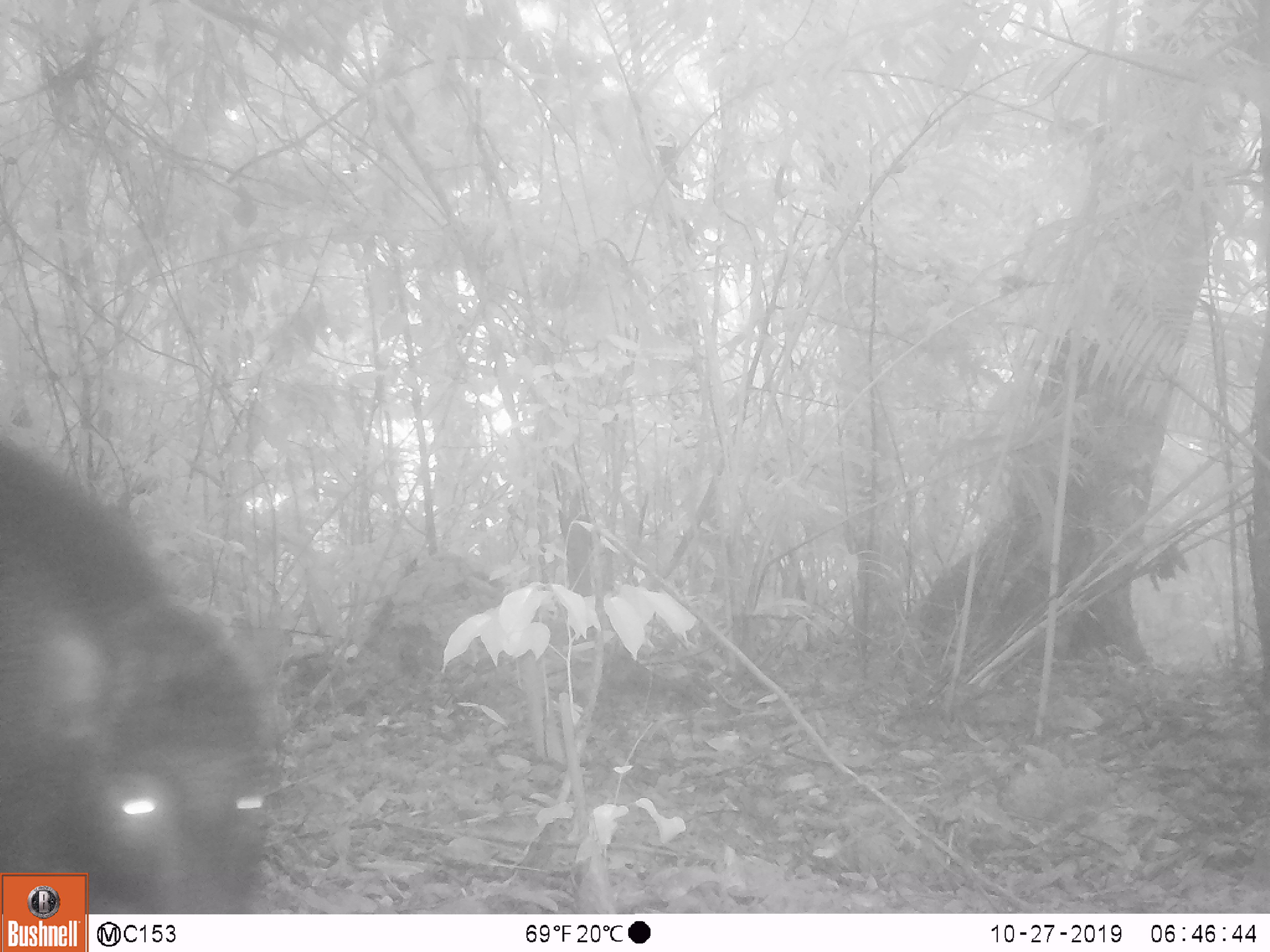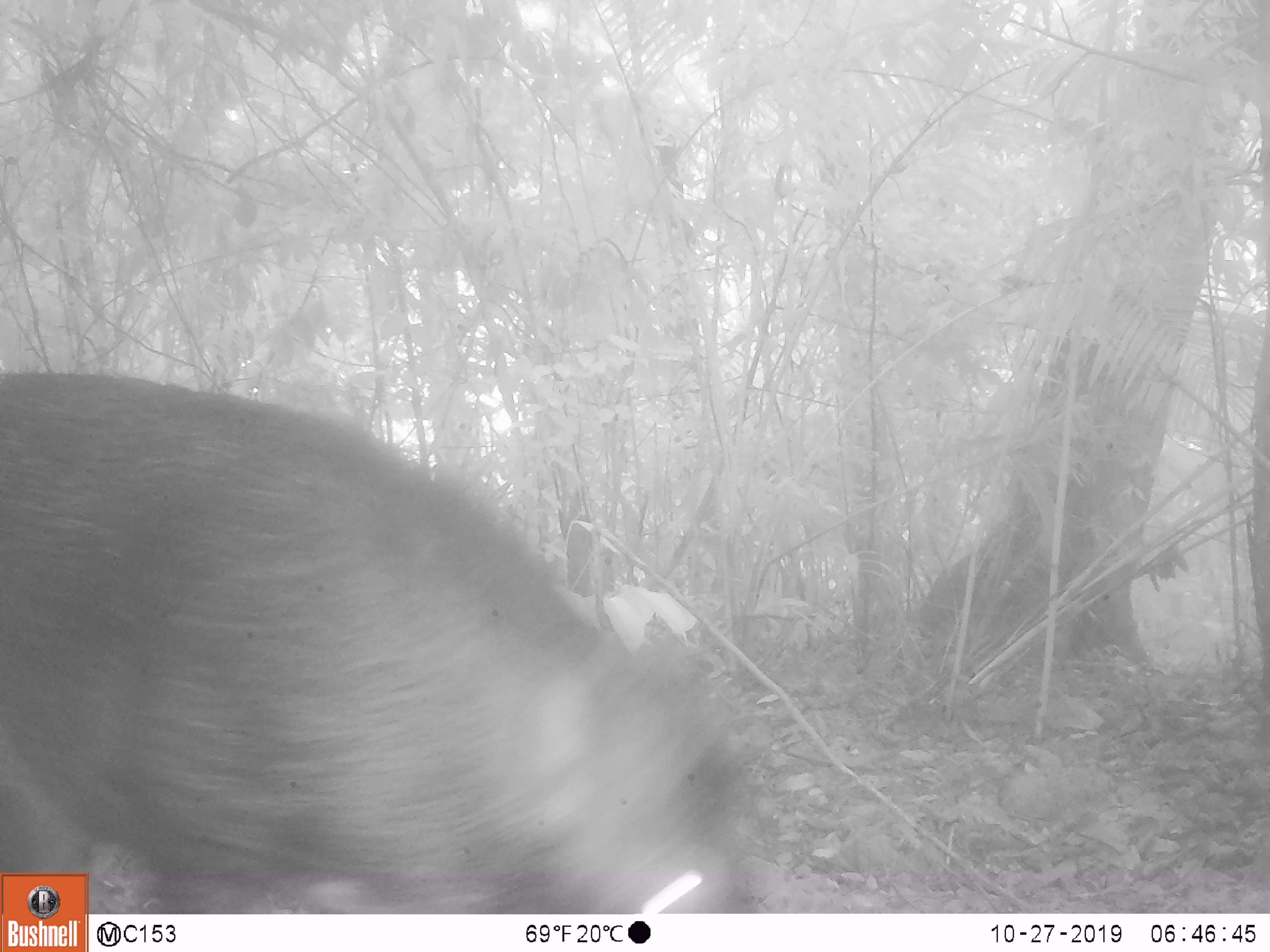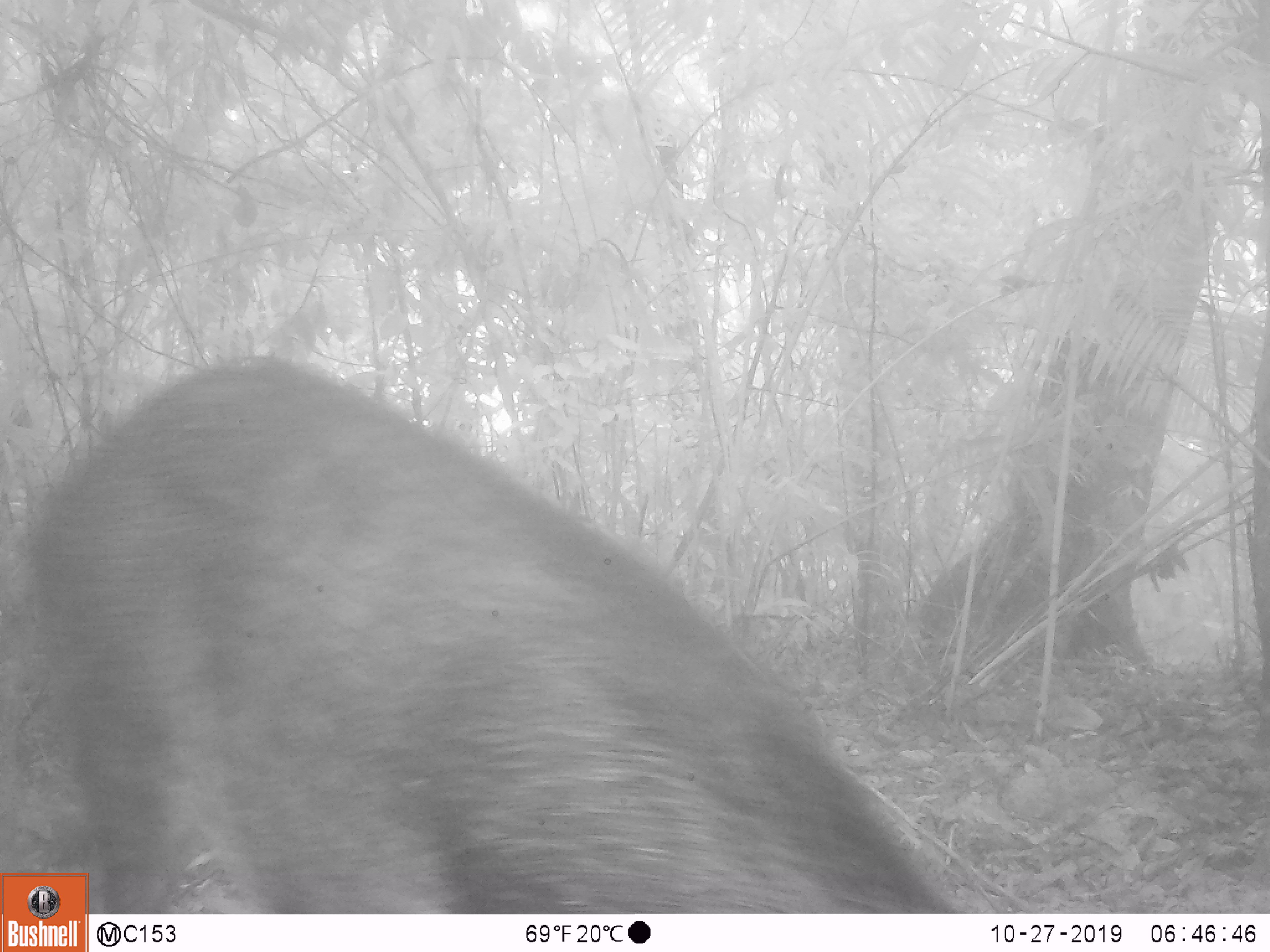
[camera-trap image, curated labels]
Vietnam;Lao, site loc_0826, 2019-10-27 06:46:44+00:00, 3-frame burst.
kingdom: Animalia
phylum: Chordata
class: Mammalia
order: Artiodactyla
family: Suidae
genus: Sus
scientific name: Sus scrofa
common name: eurasian wild pig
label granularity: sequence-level